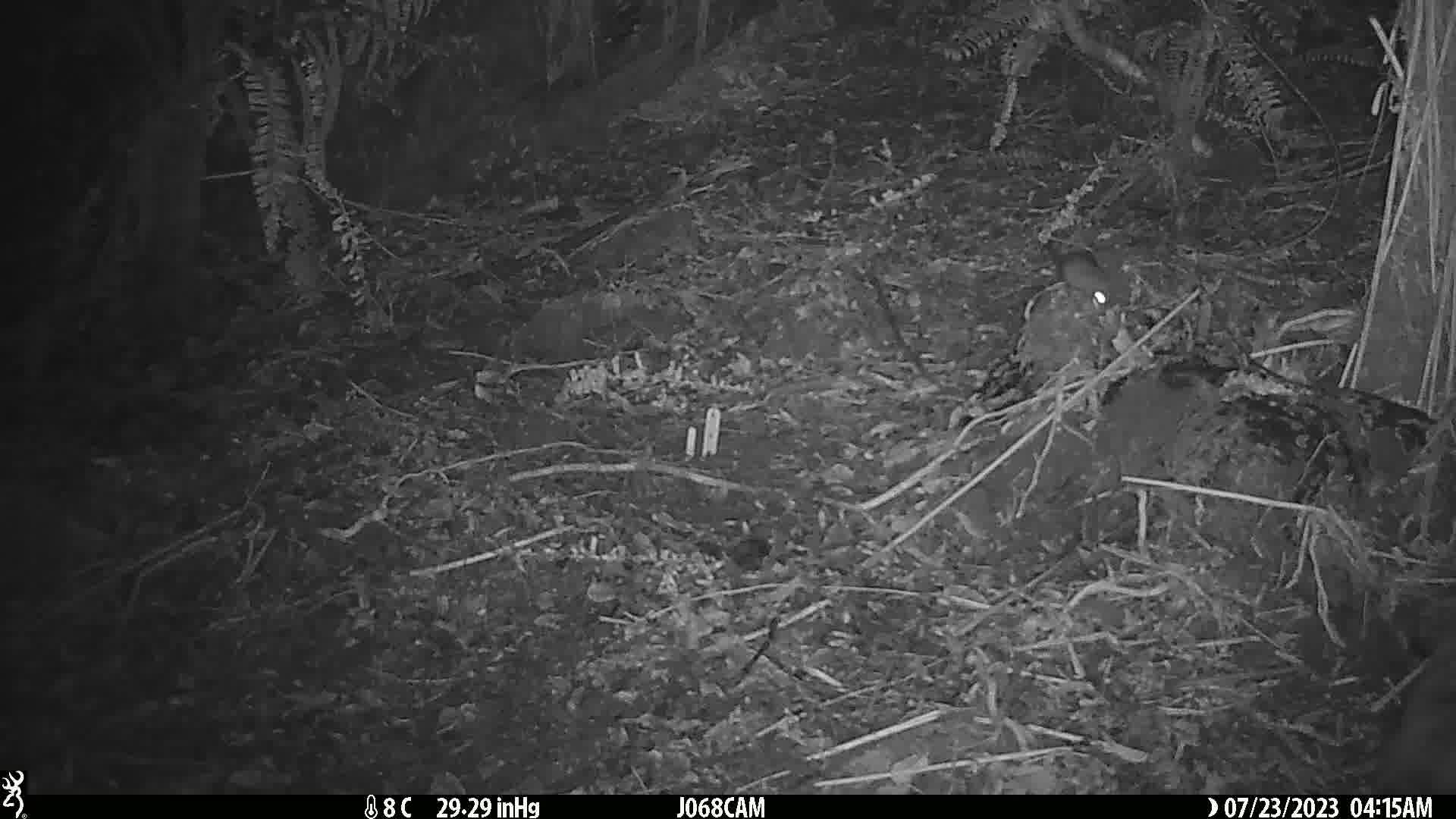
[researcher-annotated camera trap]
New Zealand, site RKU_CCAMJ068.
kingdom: Animalia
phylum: Chordata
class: Mammalia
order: Rodentia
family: Muridae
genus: Rattus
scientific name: Rattus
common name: rat